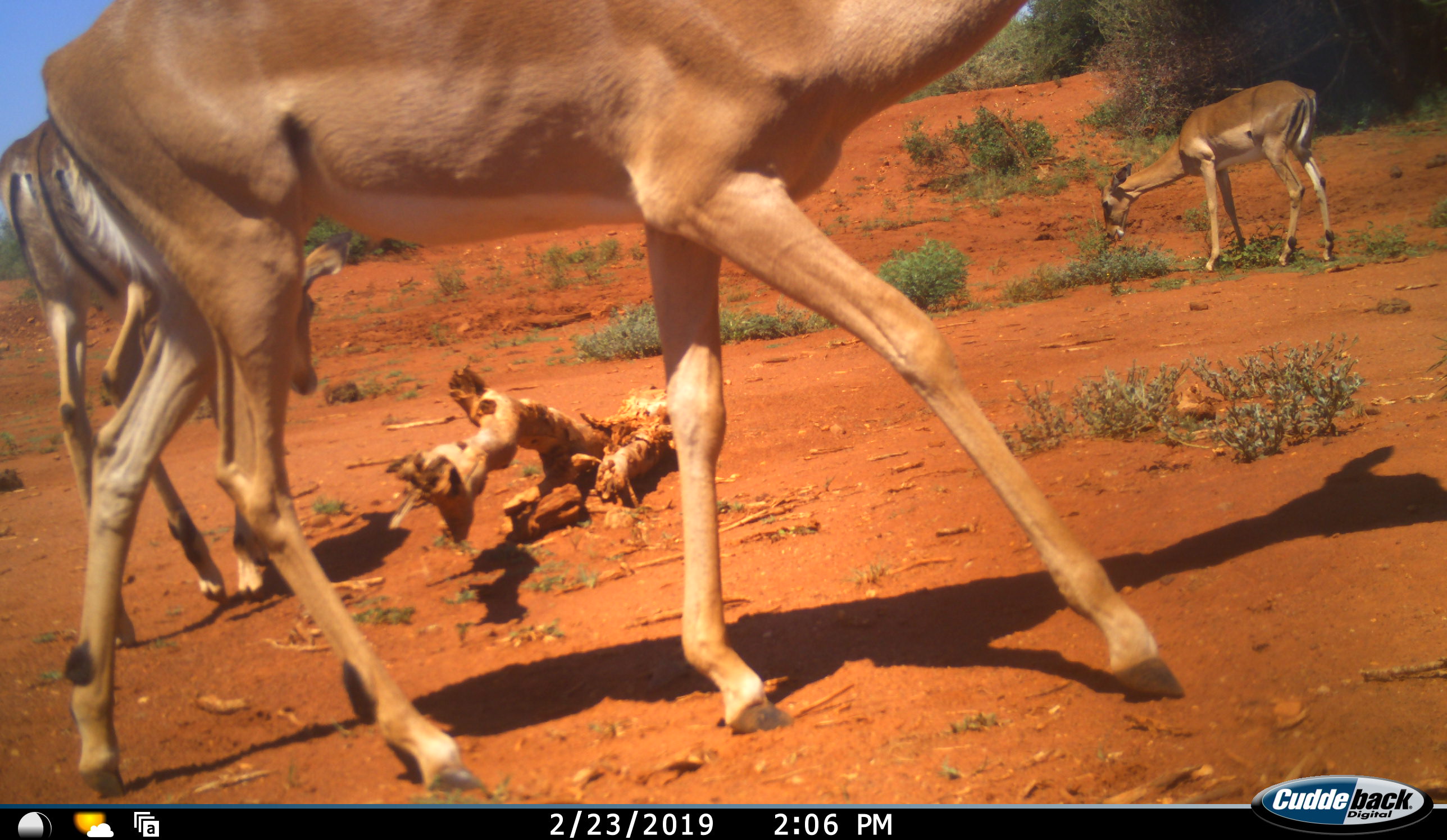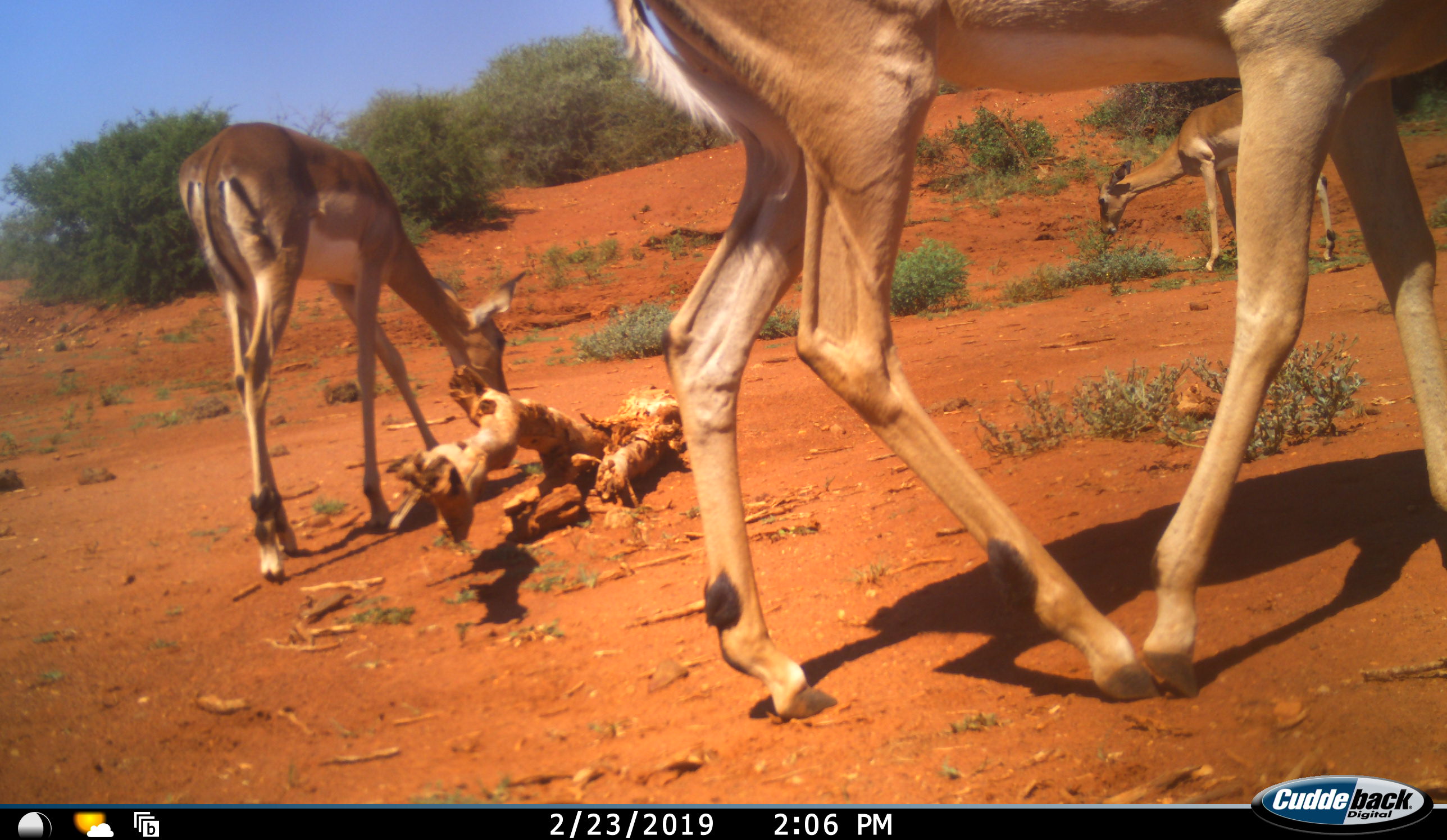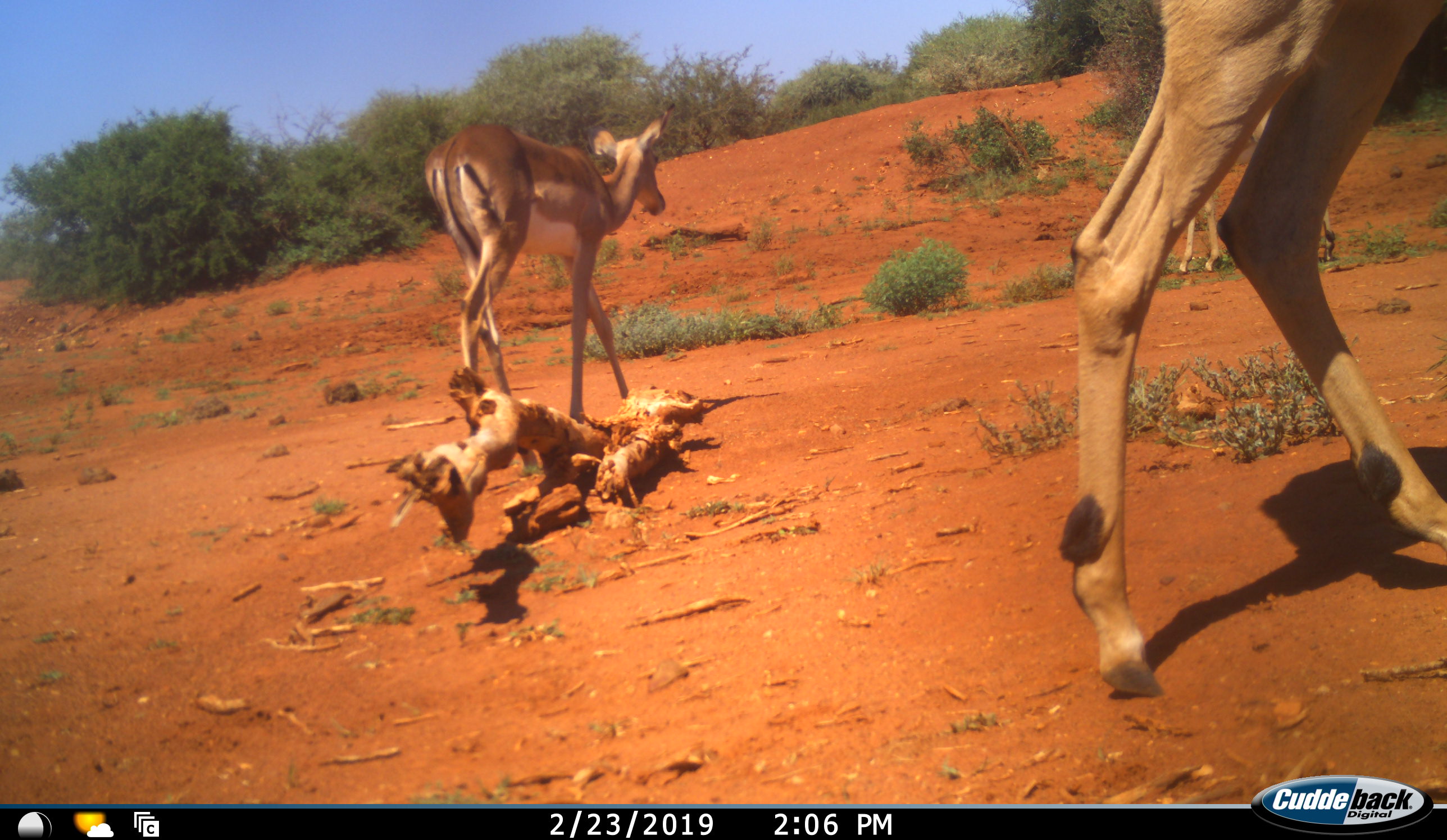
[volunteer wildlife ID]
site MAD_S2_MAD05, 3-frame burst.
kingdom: Animalia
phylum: Chordata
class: Mammalia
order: Artiodactyla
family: Bovidae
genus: Aepyceros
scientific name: Aepyceros melampus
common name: impala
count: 3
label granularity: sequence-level